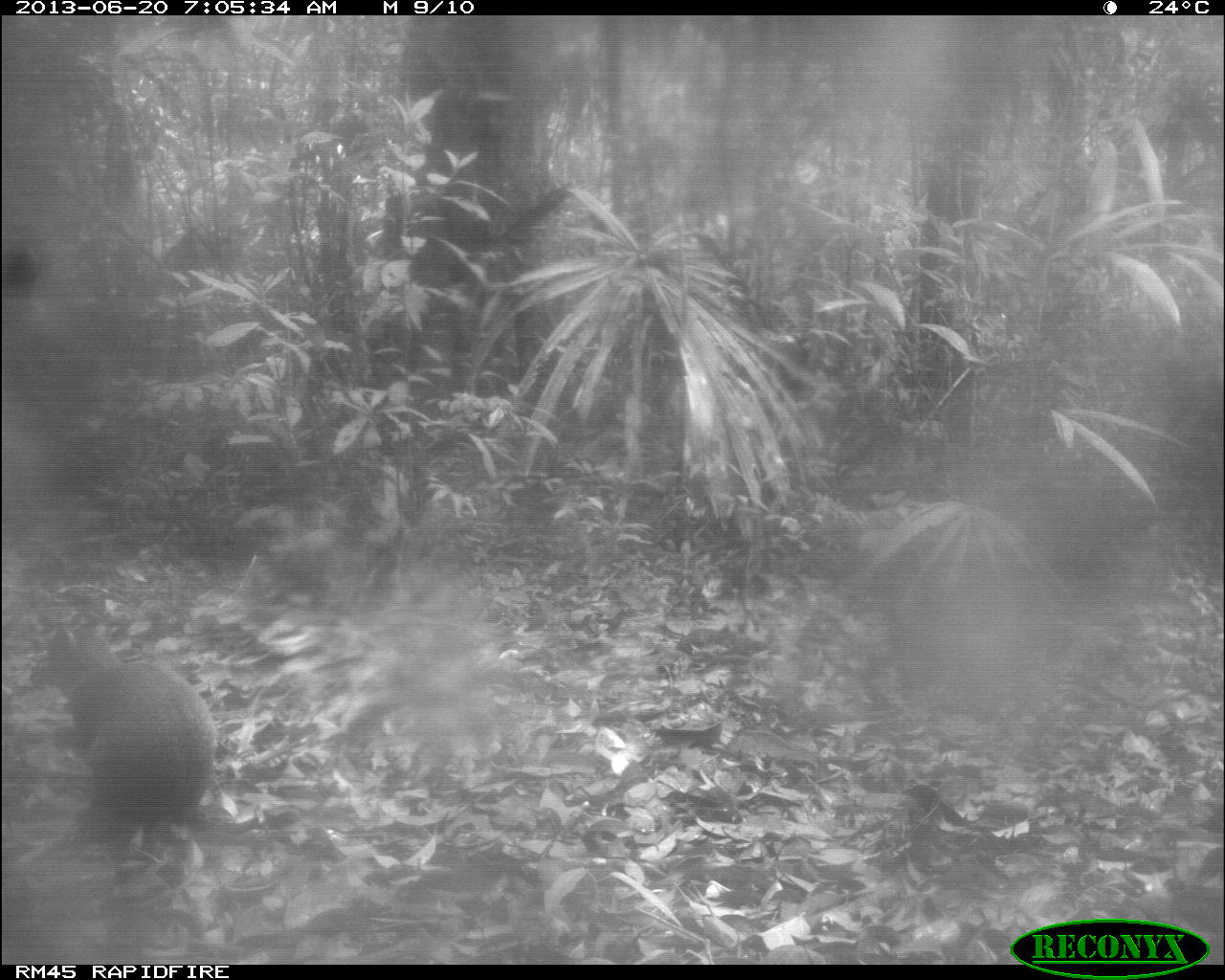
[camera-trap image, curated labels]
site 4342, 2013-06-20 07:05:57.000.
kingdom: Animalia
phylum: Chordata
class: Mammalia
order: Rodentia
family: Dasyproctidae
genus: Dasyprocta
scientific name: Dasyprocta punctata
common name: central american agouti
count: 1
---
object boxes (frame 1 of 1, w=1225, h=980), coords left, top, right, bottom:
dasyprocta punctata: 43, 622, 217, 821